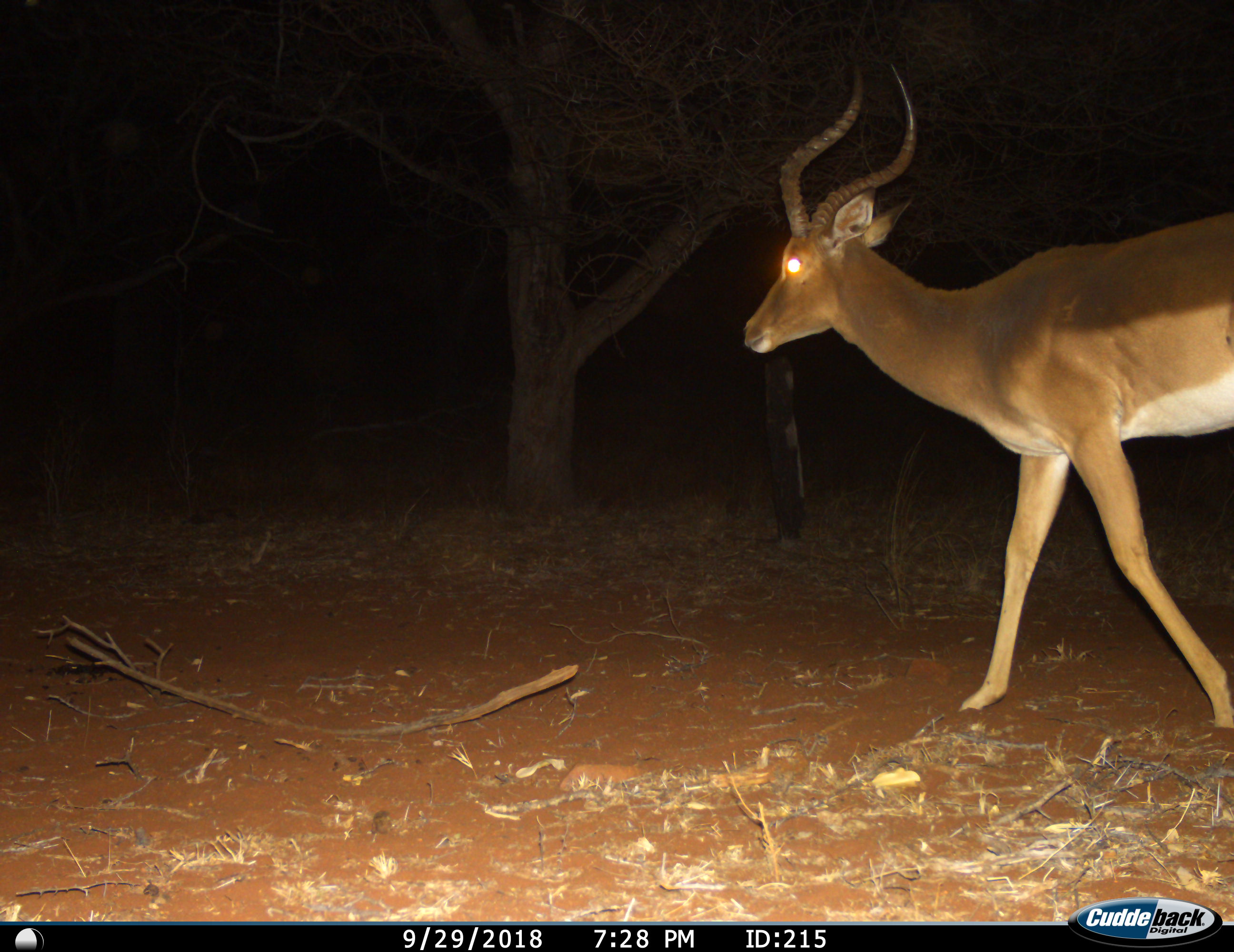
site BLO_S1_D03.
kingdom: Animalia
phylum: Chordata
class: Mammalia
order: Artiodactyla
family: Bovidae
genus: Aepyceros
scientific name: Aepyceros melampus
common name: impala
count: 1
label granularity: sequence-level